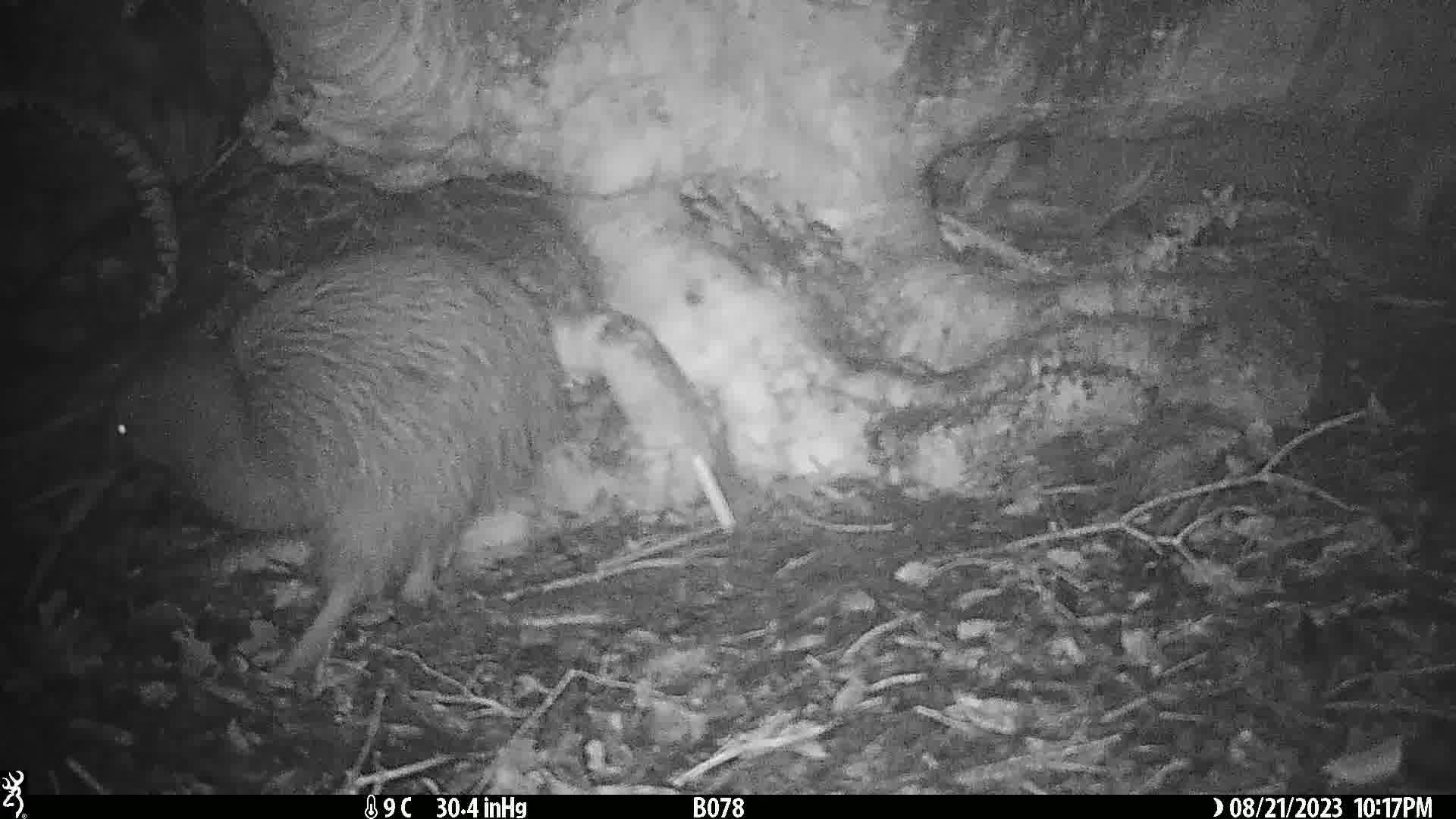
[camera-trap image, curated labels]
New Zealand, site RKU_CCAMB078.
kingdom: Animalia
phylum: Chordata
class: Aves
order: Apterygiformes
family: Apterygidae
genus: Apteryx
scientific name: Apteryx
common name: kiwi